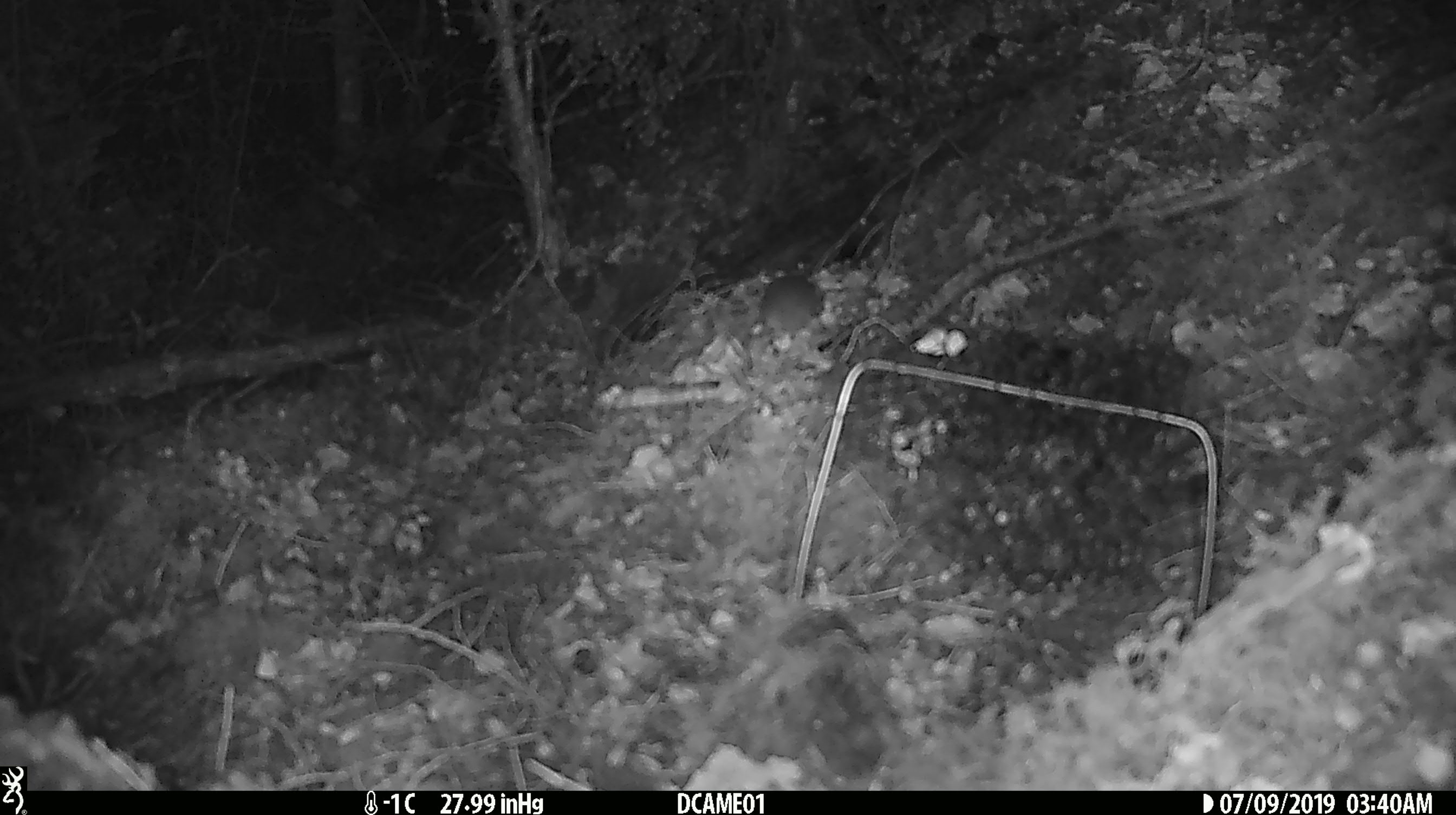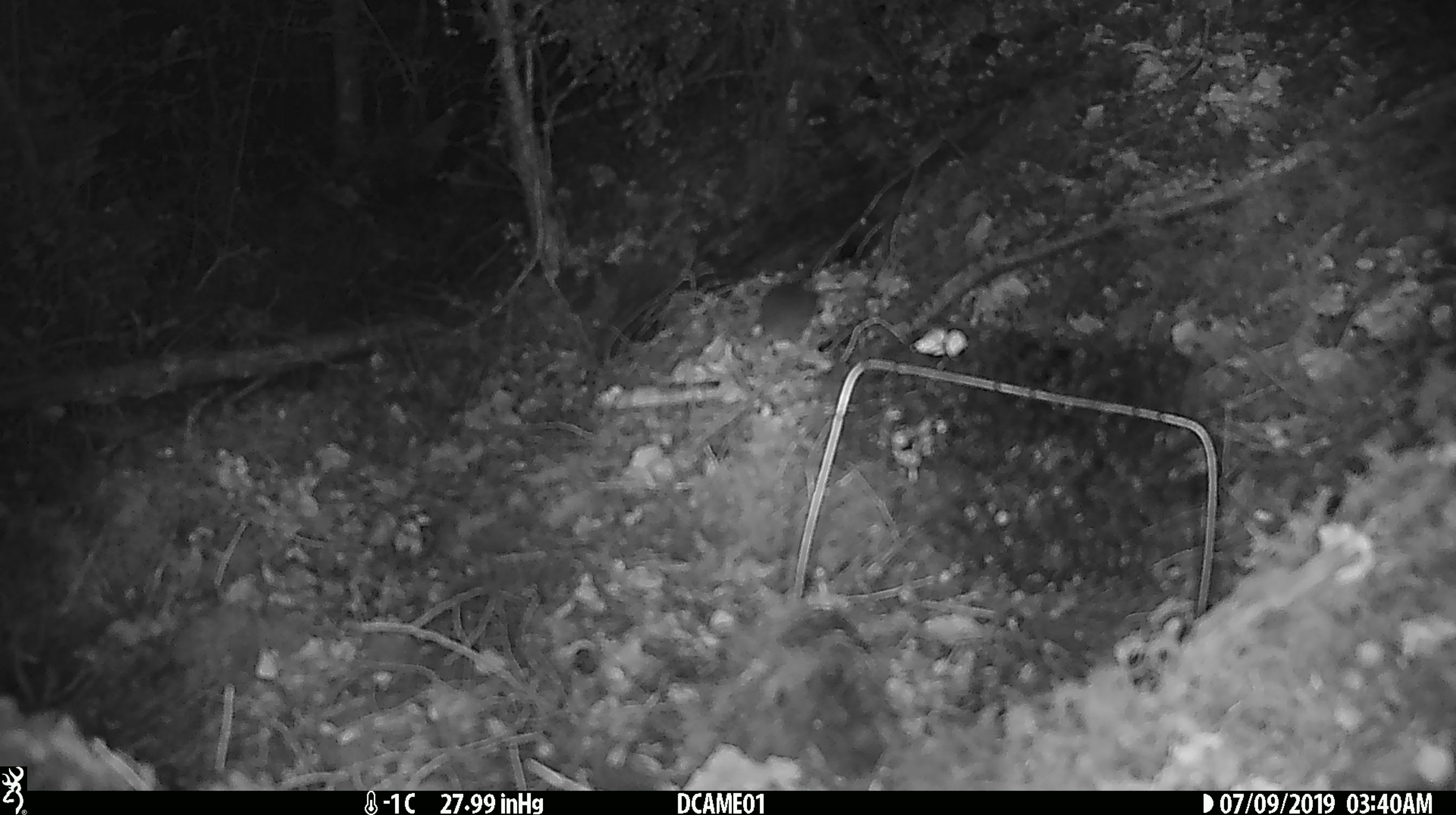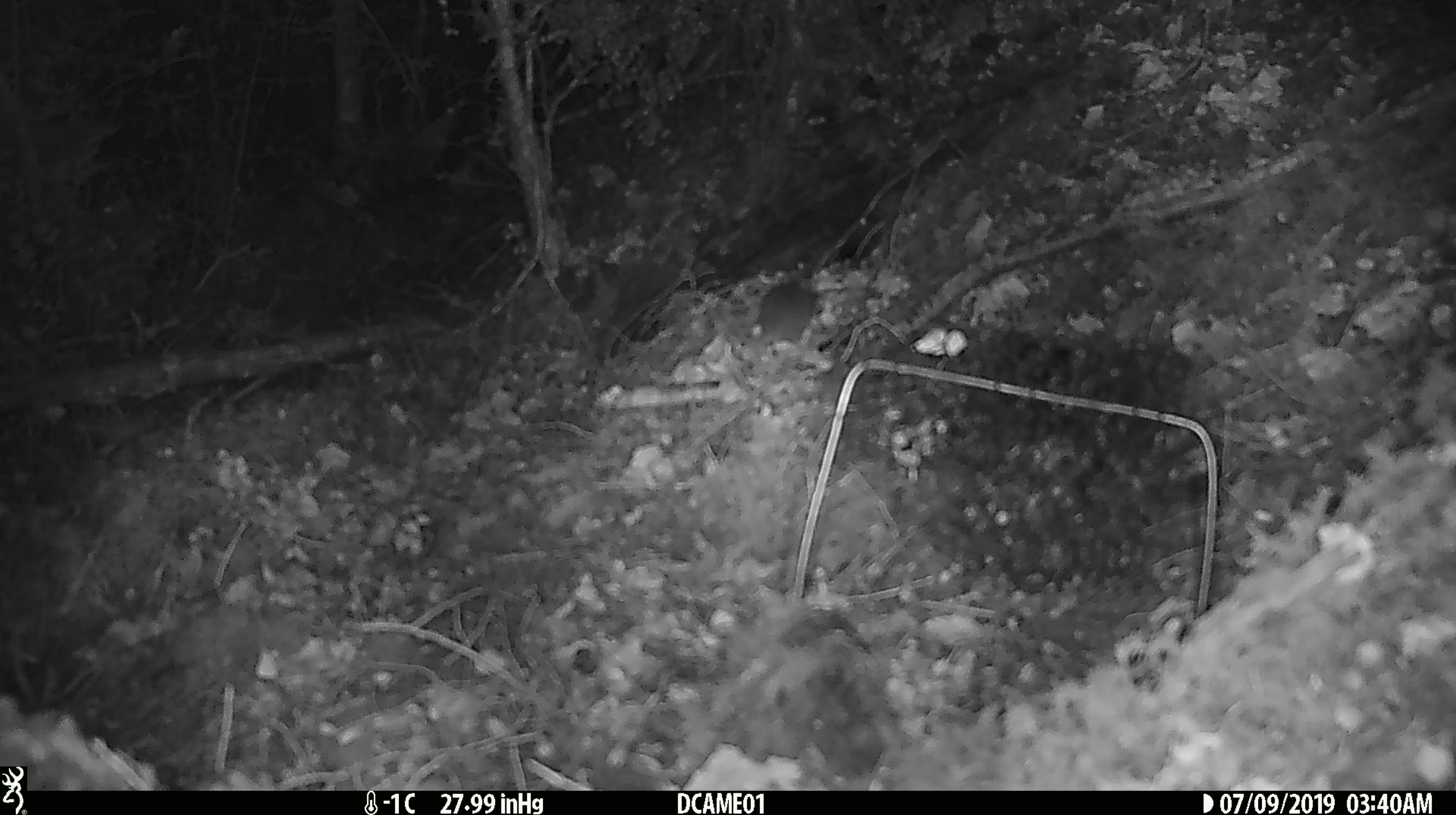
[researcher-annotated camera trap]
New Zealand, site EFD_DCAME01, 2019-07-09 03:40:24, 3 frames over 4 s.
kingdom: Animalia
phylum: Chordata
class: Mammalia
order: Rodentia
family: Muridae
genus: Mus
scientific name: Mus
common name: mouse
Mouse (Mus).